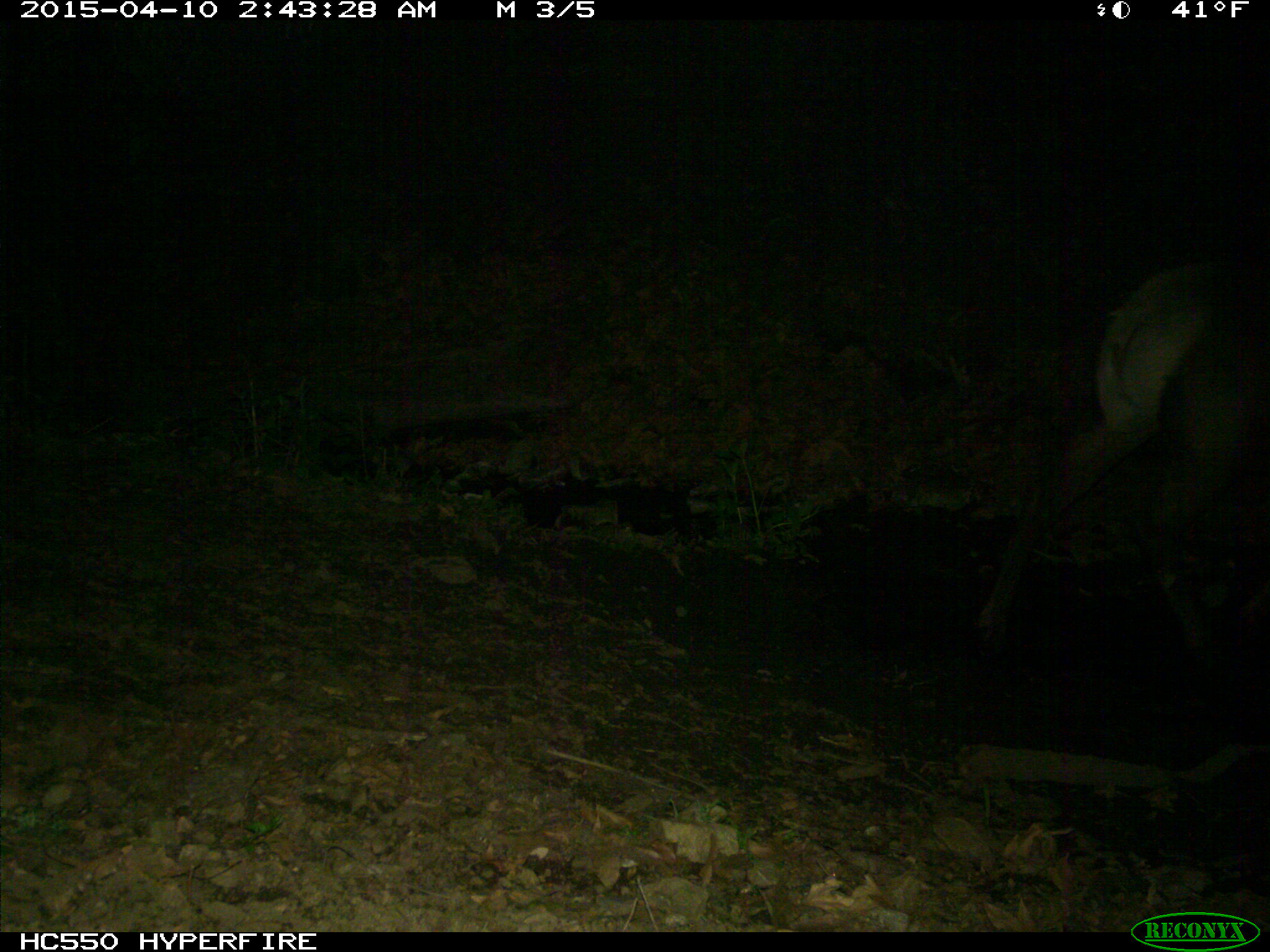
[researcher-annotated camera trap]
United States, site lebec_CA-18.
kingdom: Animalia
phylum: Chordata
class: Mammalia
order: Artiodactyla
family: Cervidae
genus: Cervus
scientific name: Cervus canadensis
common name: elk